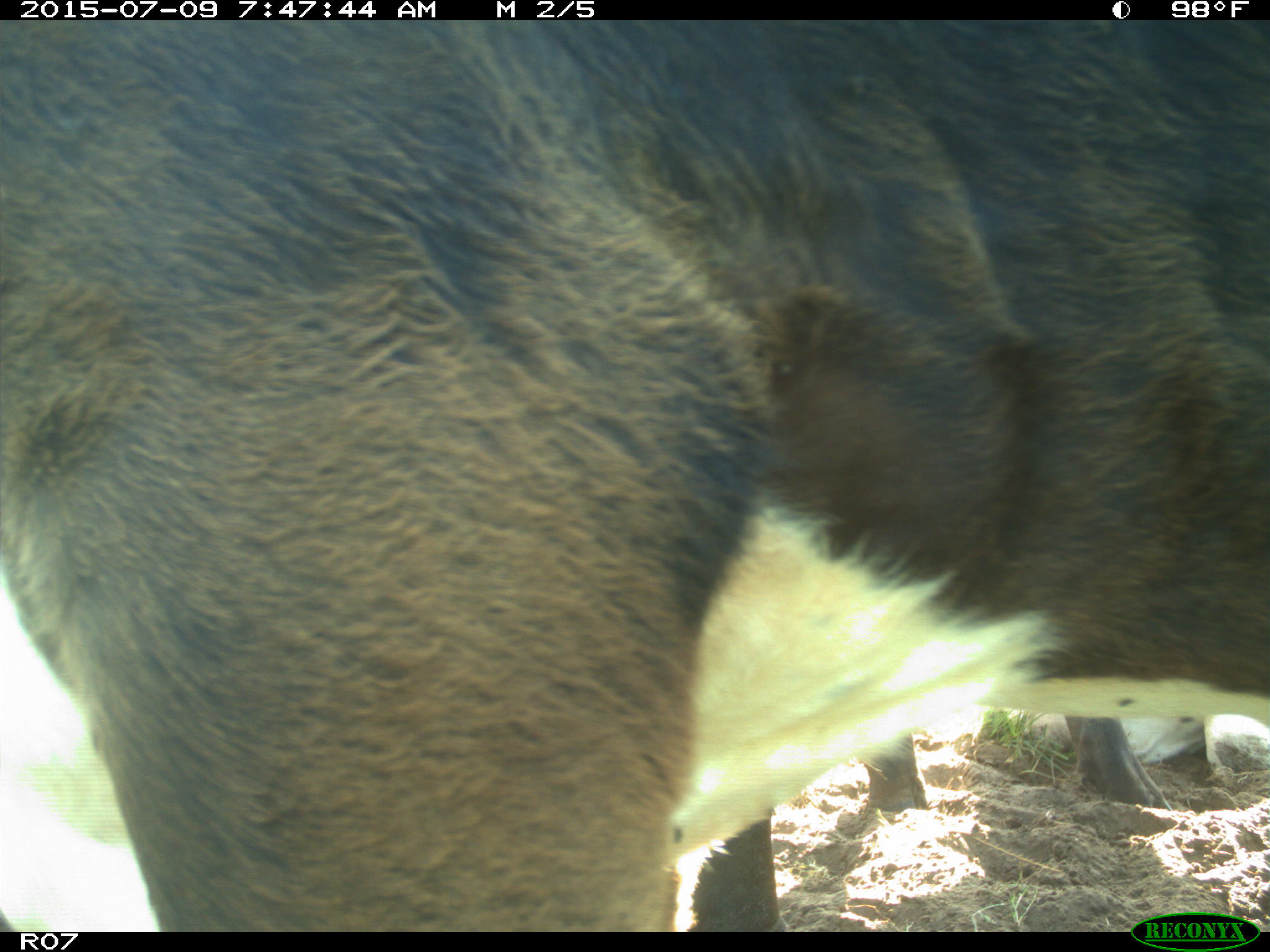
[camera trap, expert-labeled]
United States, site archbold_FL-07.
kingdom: Animalia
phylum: Chordata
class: Mammalia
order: Artiodactyla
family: Bovidae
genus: Bos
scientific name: Bos taurus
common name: domestic cow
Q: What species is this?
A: Bos taurus (domestic cow).